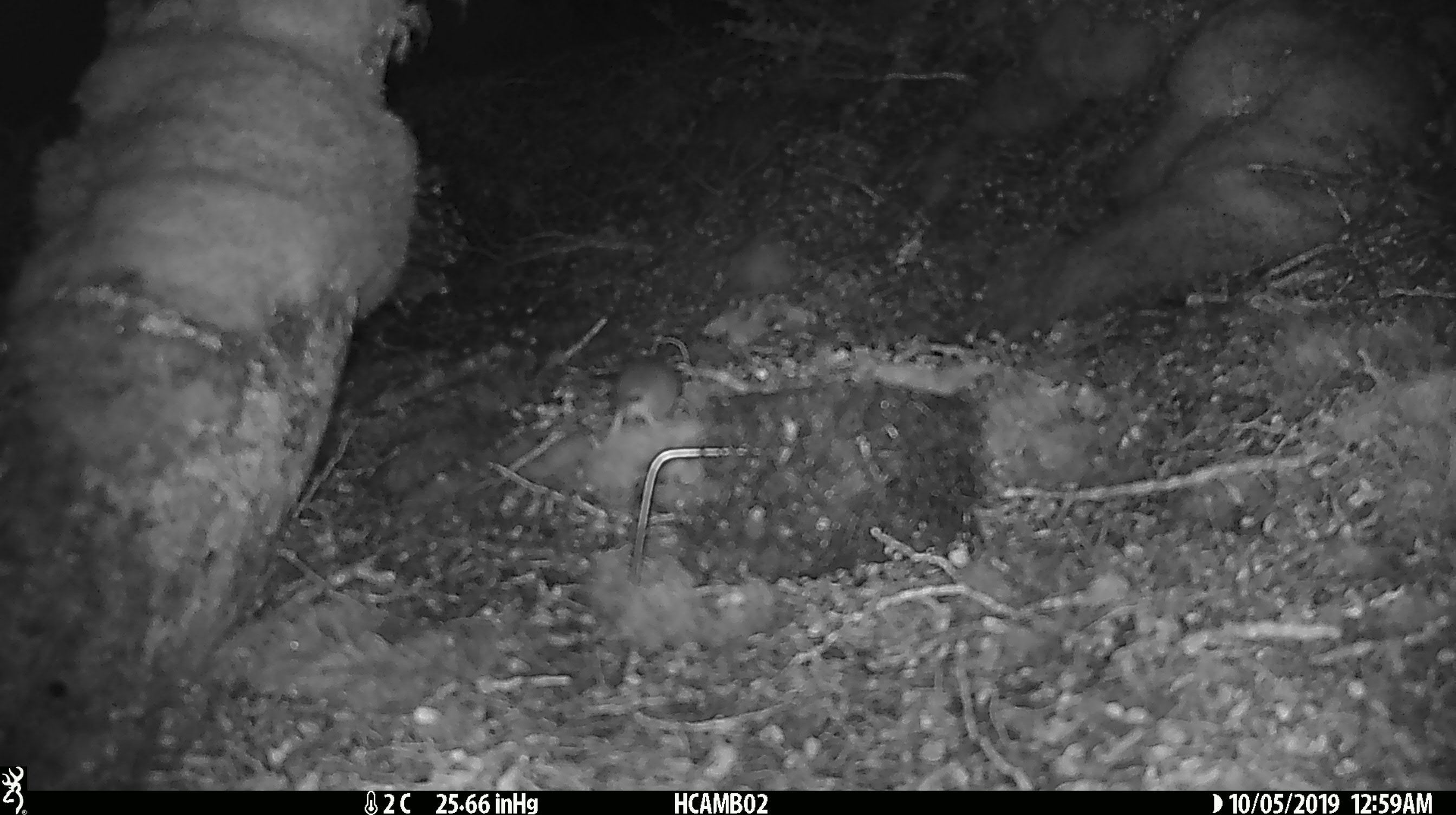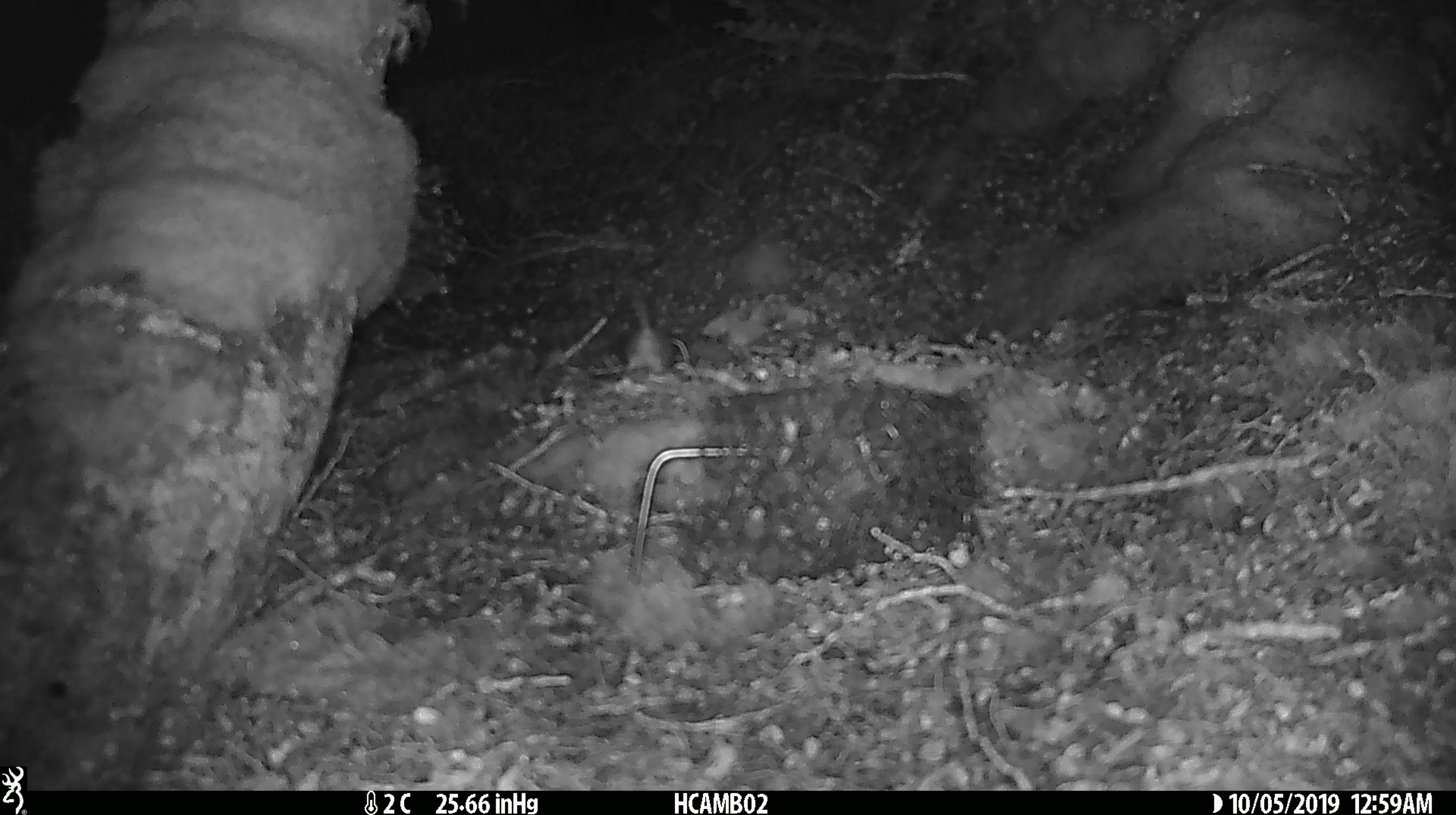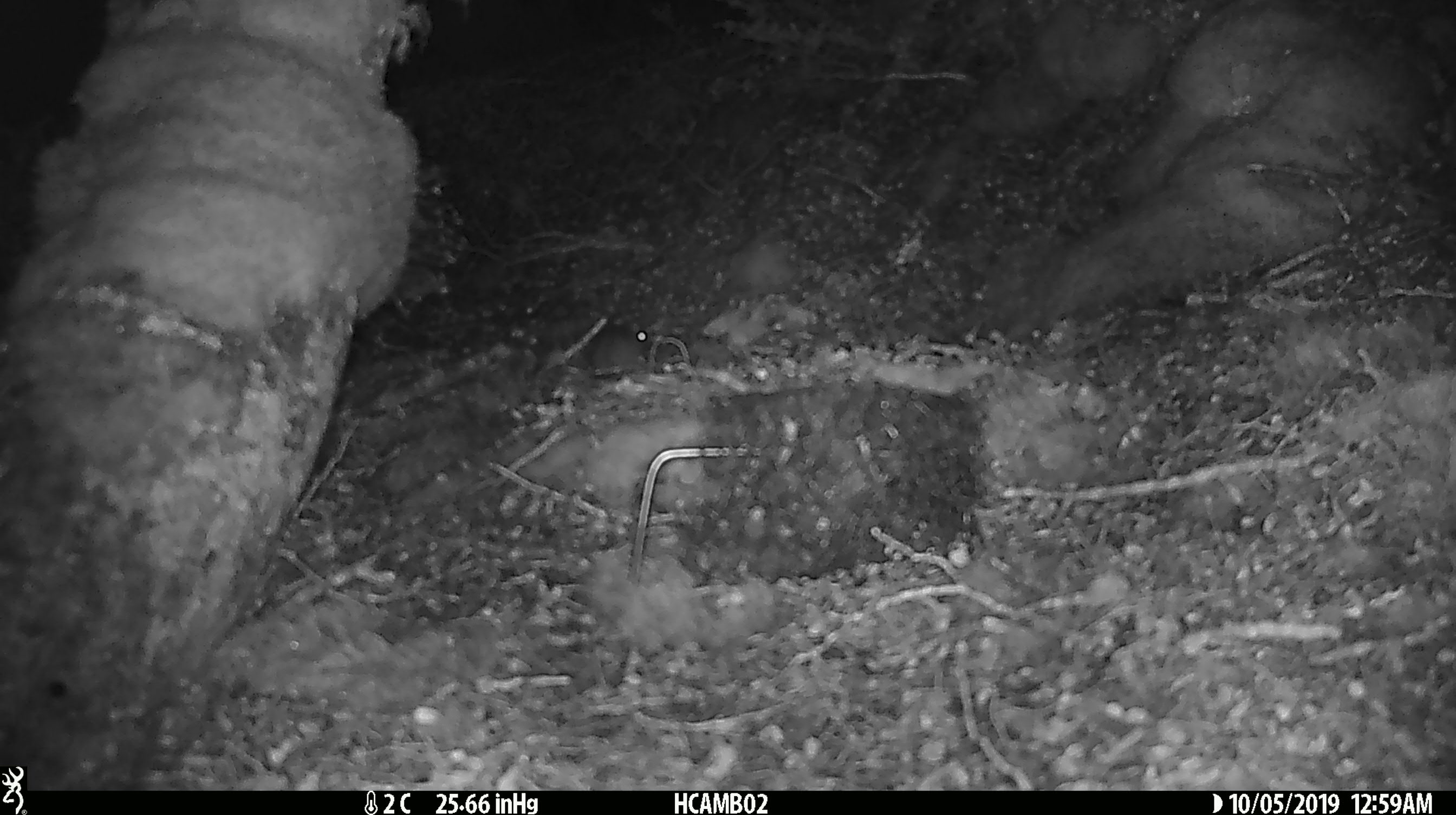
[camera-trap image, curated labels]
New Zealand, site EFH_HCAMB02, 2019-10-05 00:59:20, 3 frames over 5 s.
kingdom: Animalia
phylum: Chordata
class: Mammalia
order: Rodentia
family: Muridae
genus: Mus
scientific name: Mus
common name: mouse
Mouse (Mus).